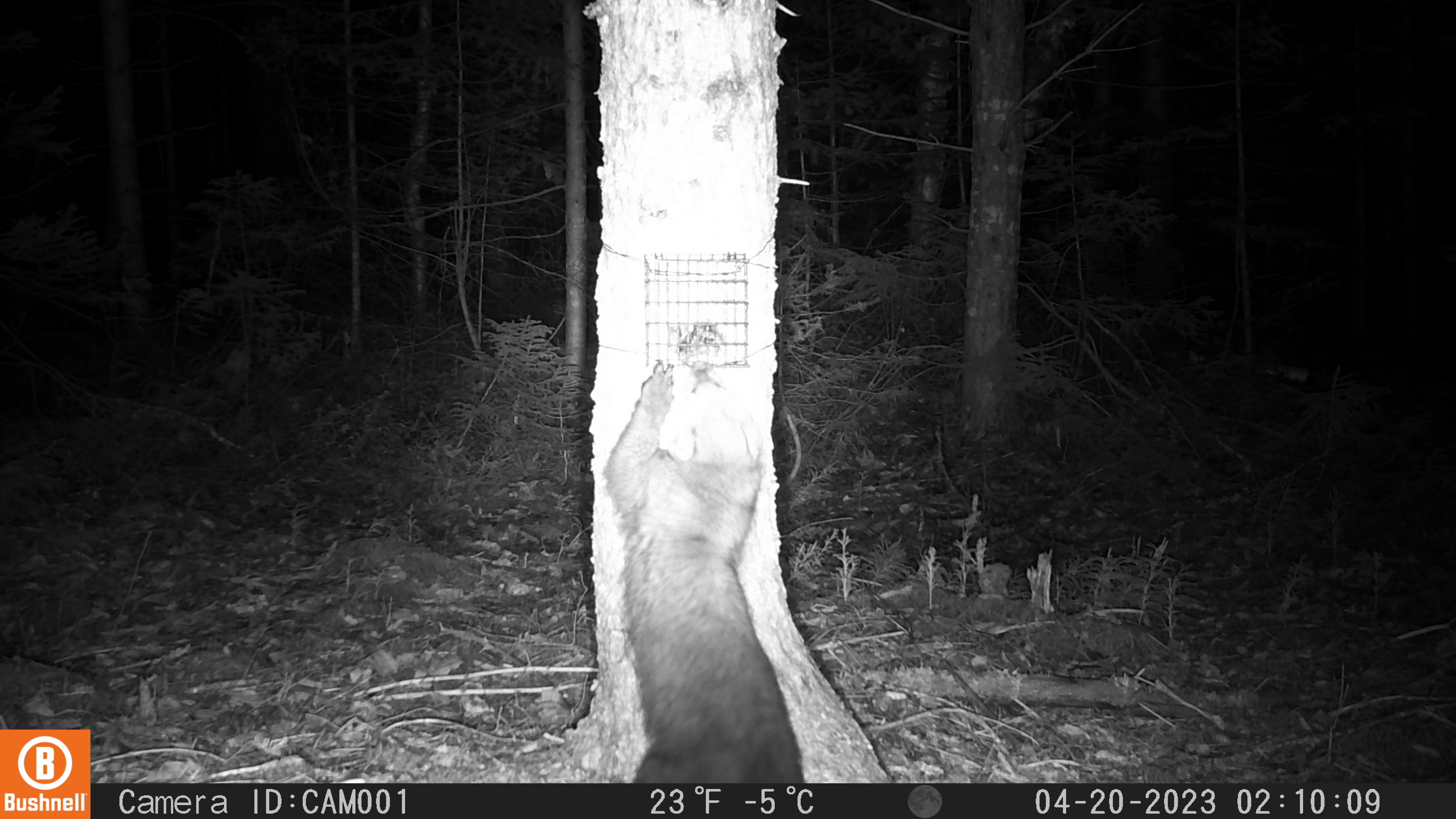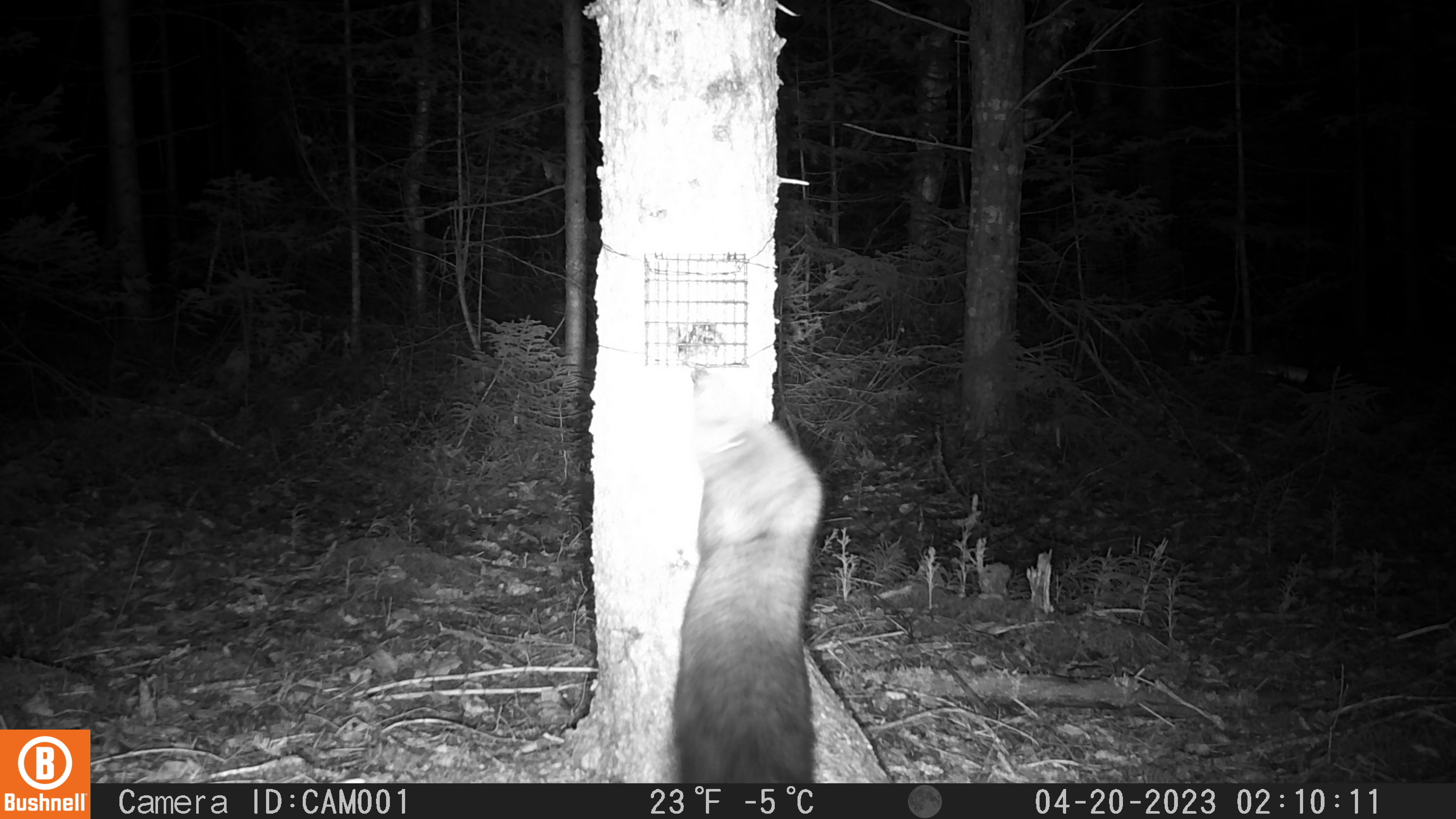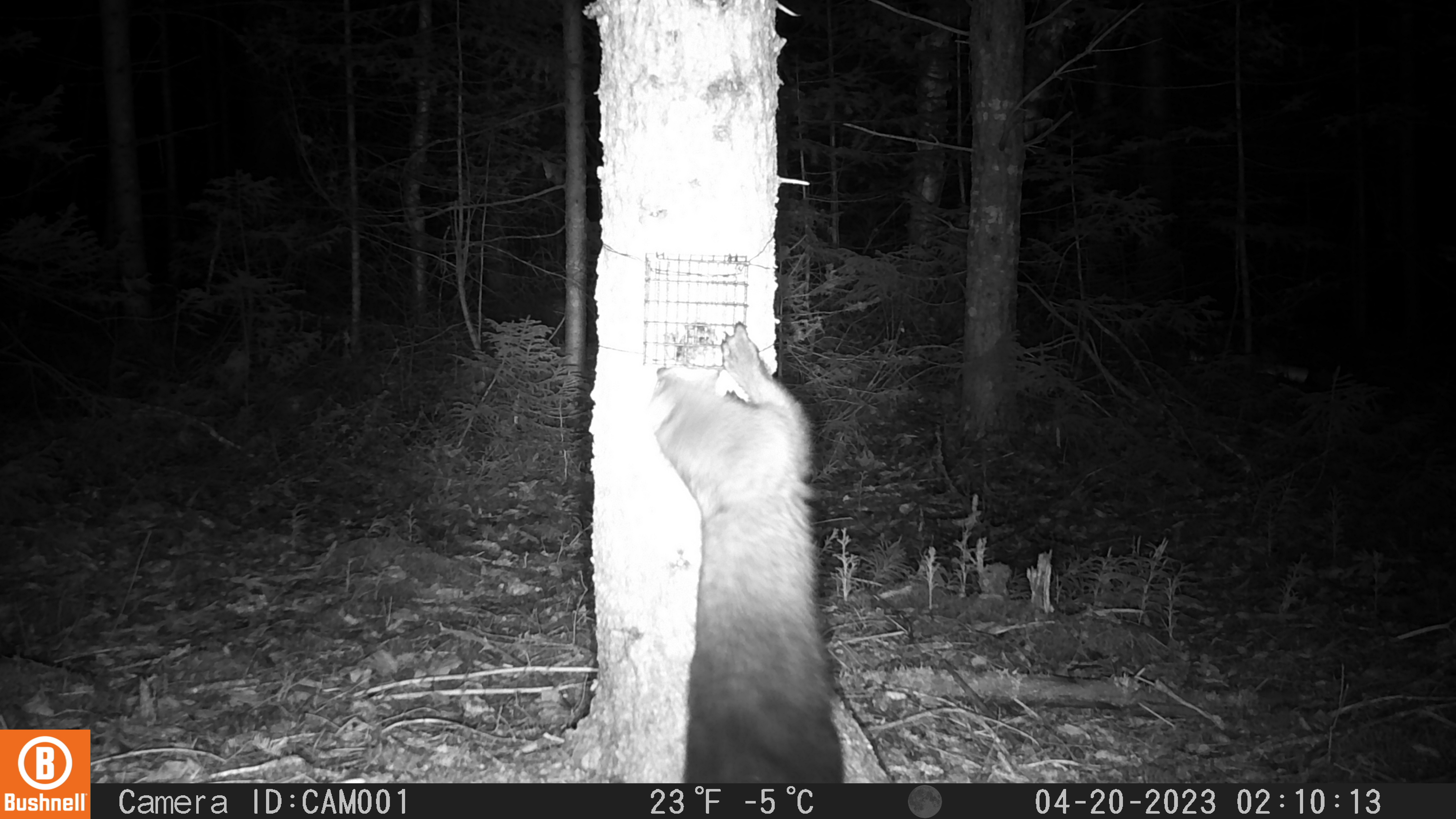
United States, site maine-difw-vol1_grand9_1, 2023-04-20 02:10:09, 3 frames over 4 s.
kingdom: Animalia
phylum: Chordata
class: Mammalia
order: Carnivora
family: Mustelidae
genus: Pekania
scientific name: Pekania pennanti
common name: fisher